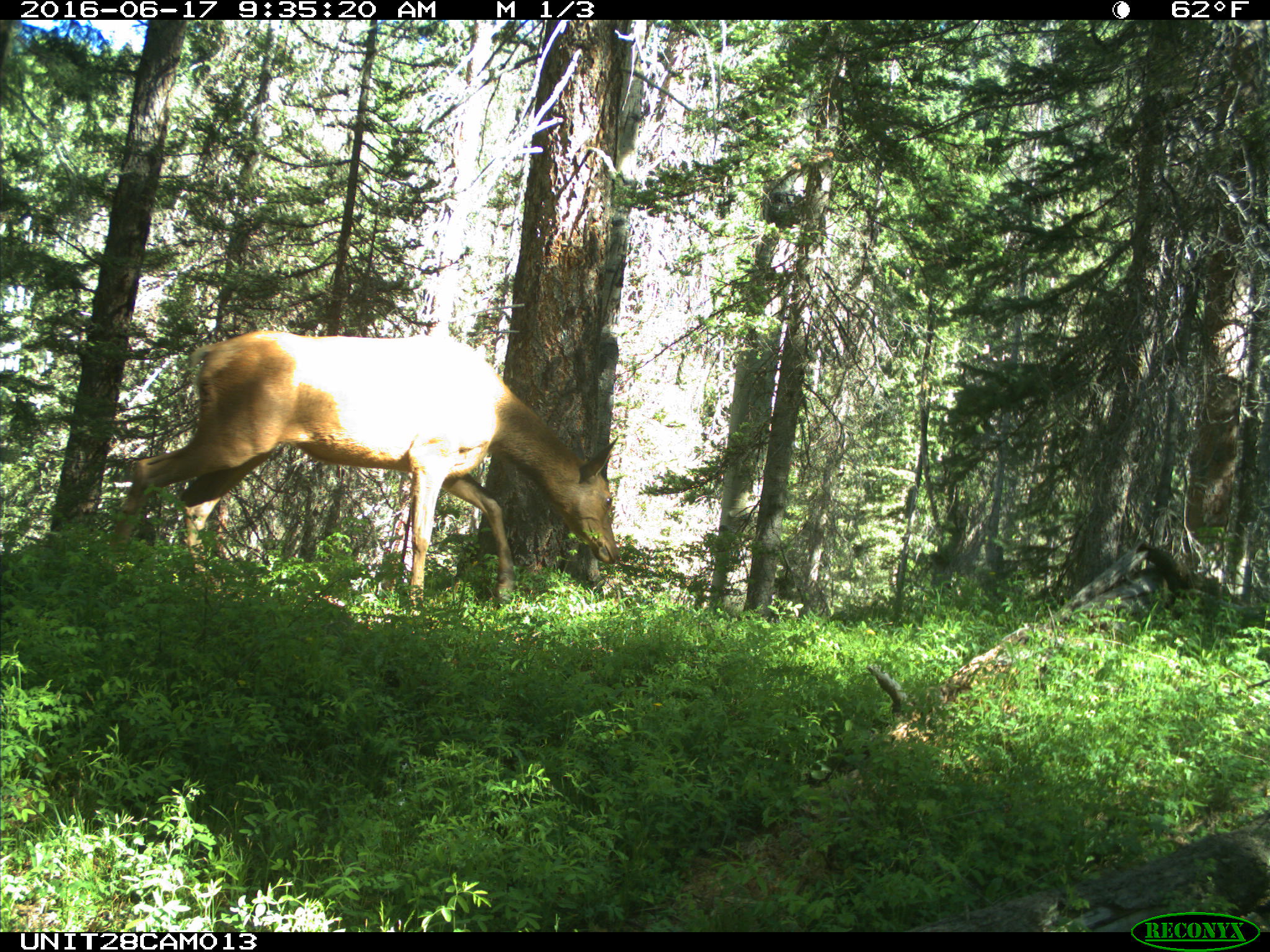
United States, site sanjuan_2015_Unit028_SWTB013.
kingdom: Animalia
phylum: Chordata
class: Mammalia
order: Artiodactyla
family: Cervidae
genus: Cervus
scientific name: Cervus elaphus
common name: red deer